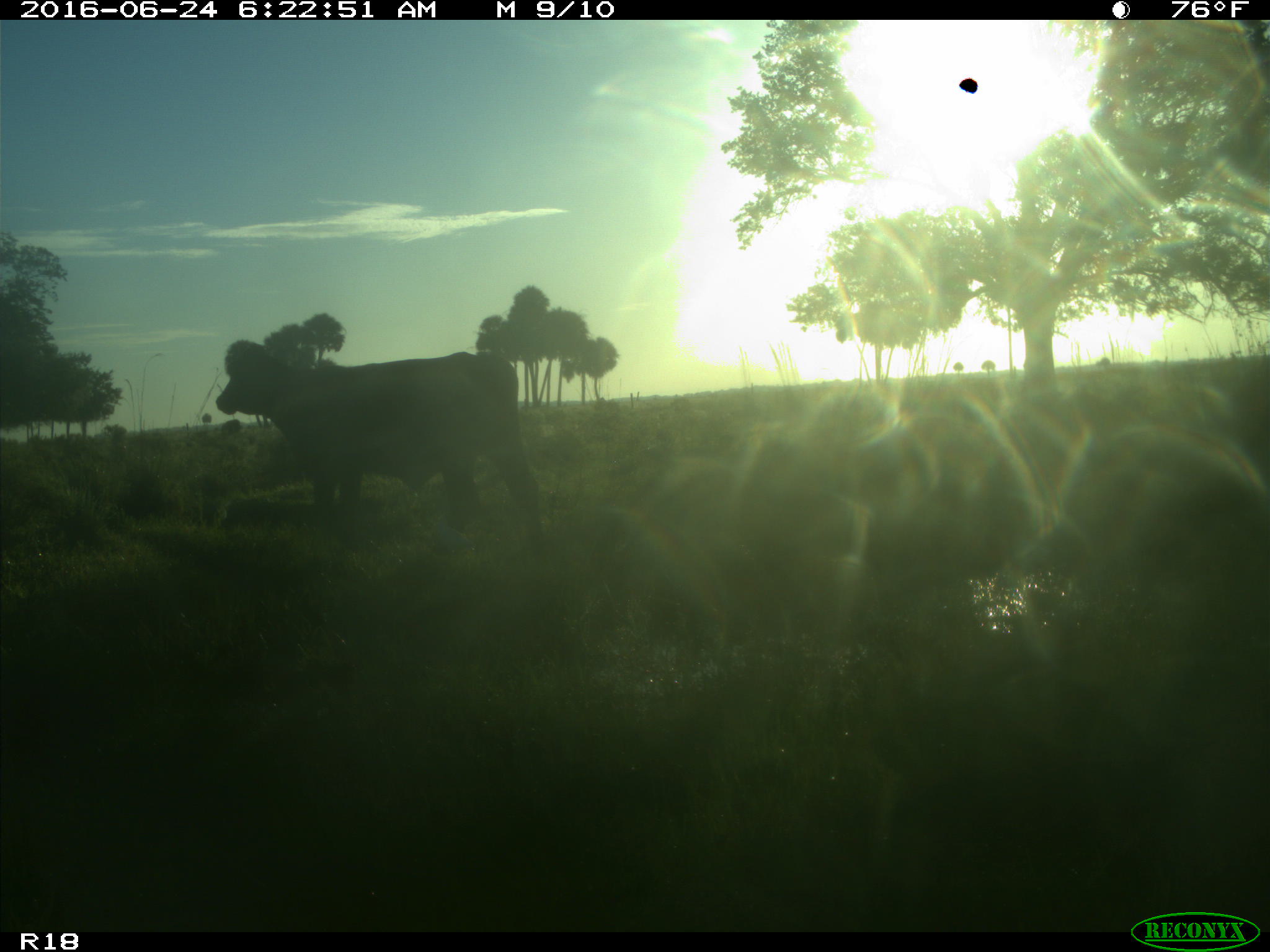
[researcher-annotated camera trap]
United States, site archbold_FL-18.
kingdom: Animalia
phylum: Chordata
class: Mammalia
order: Artiodactyla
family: Bovidae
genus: Bos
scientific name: Bos taurus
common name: domestic cow